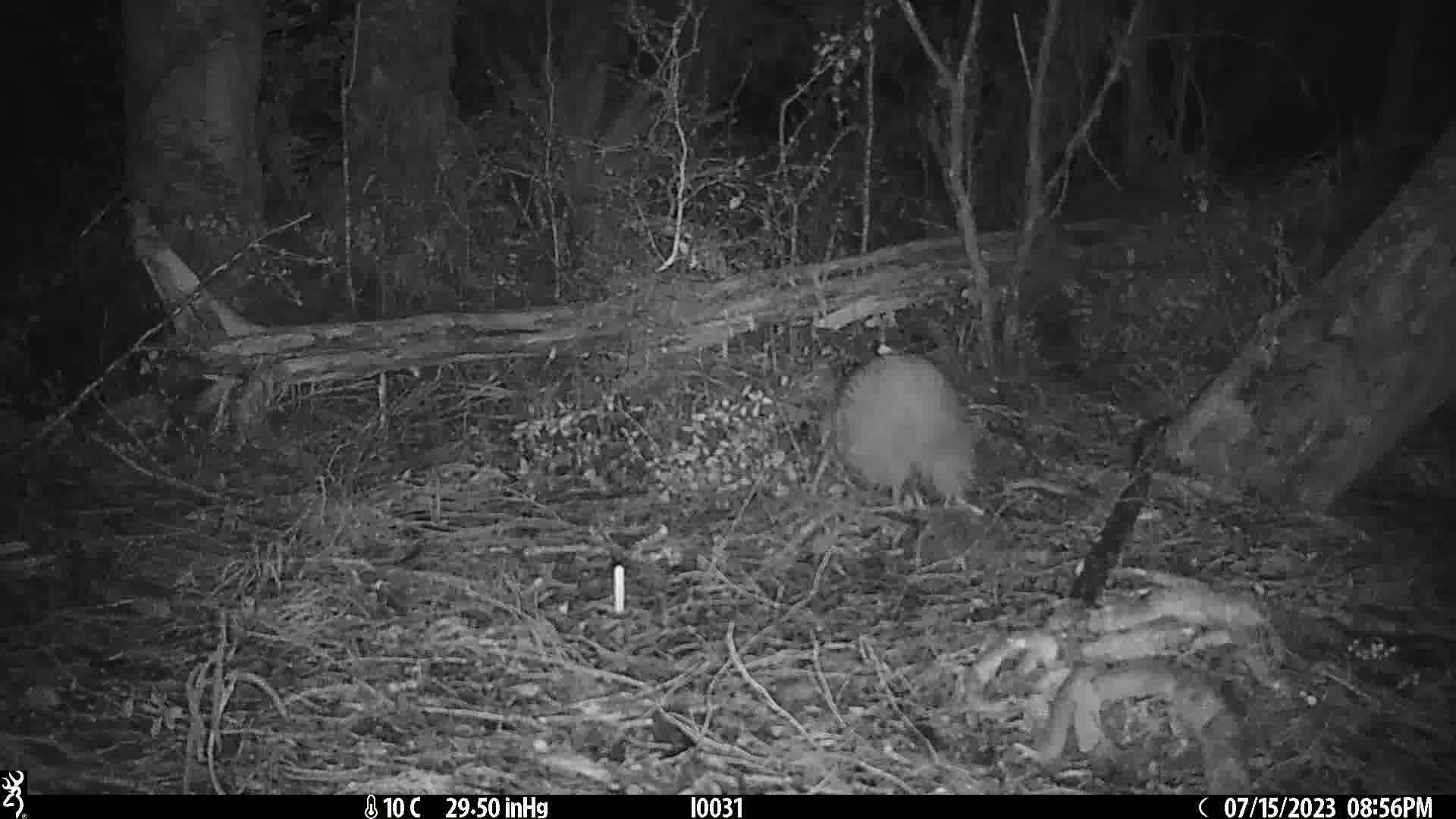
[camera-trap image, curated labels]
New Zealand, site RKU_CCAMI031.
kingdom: Animalia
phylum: Chordata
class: Aves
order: Apterygiformes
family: Apterygidae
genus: Apteryx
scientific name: Apteryx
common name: kiwi